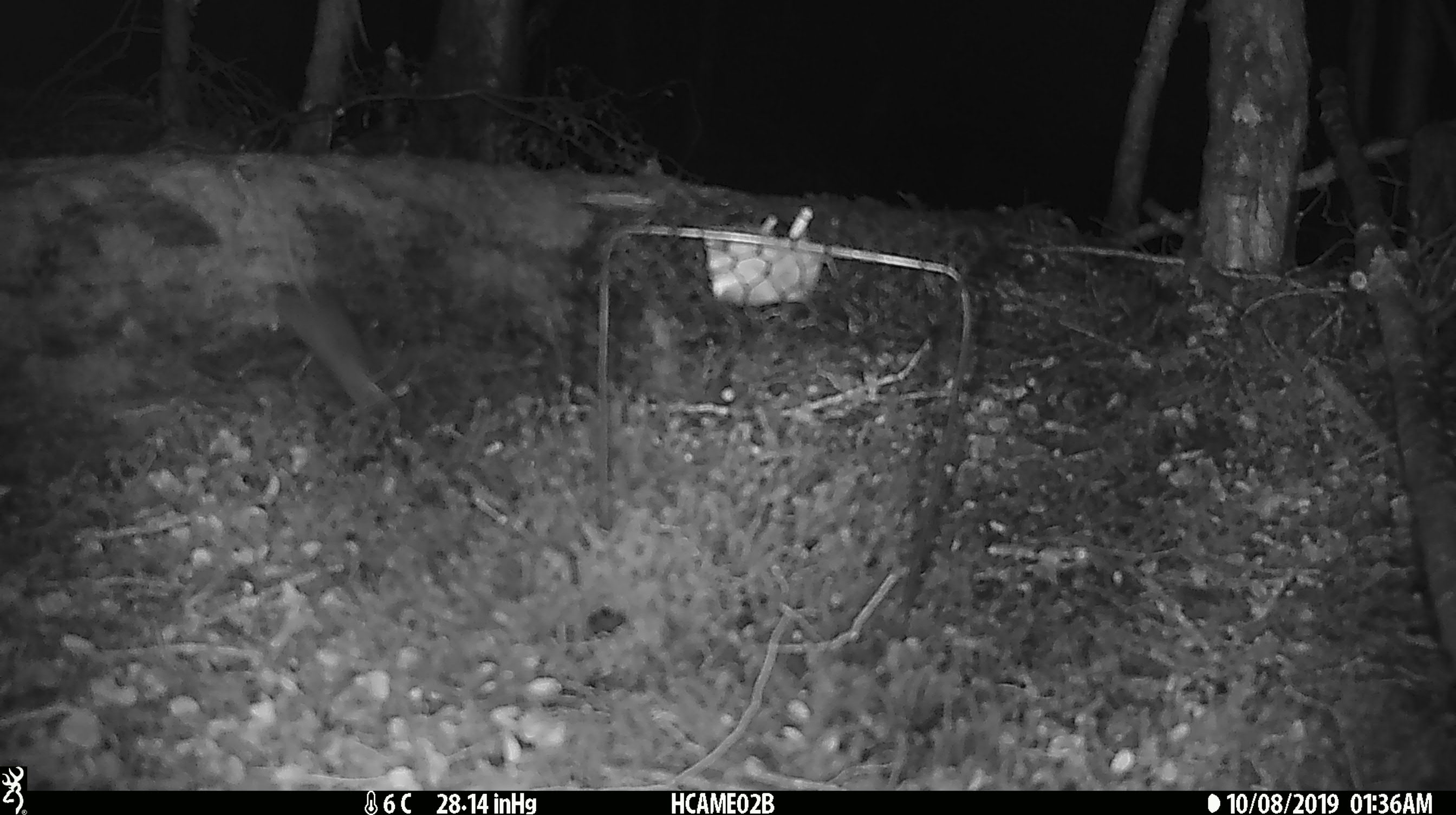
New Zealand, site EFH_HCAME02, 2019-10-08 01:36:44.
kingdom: Animalia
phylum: Chordata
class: Mammalia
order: Rodentia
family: Muridae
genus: Mus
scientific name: Mus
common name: mouse